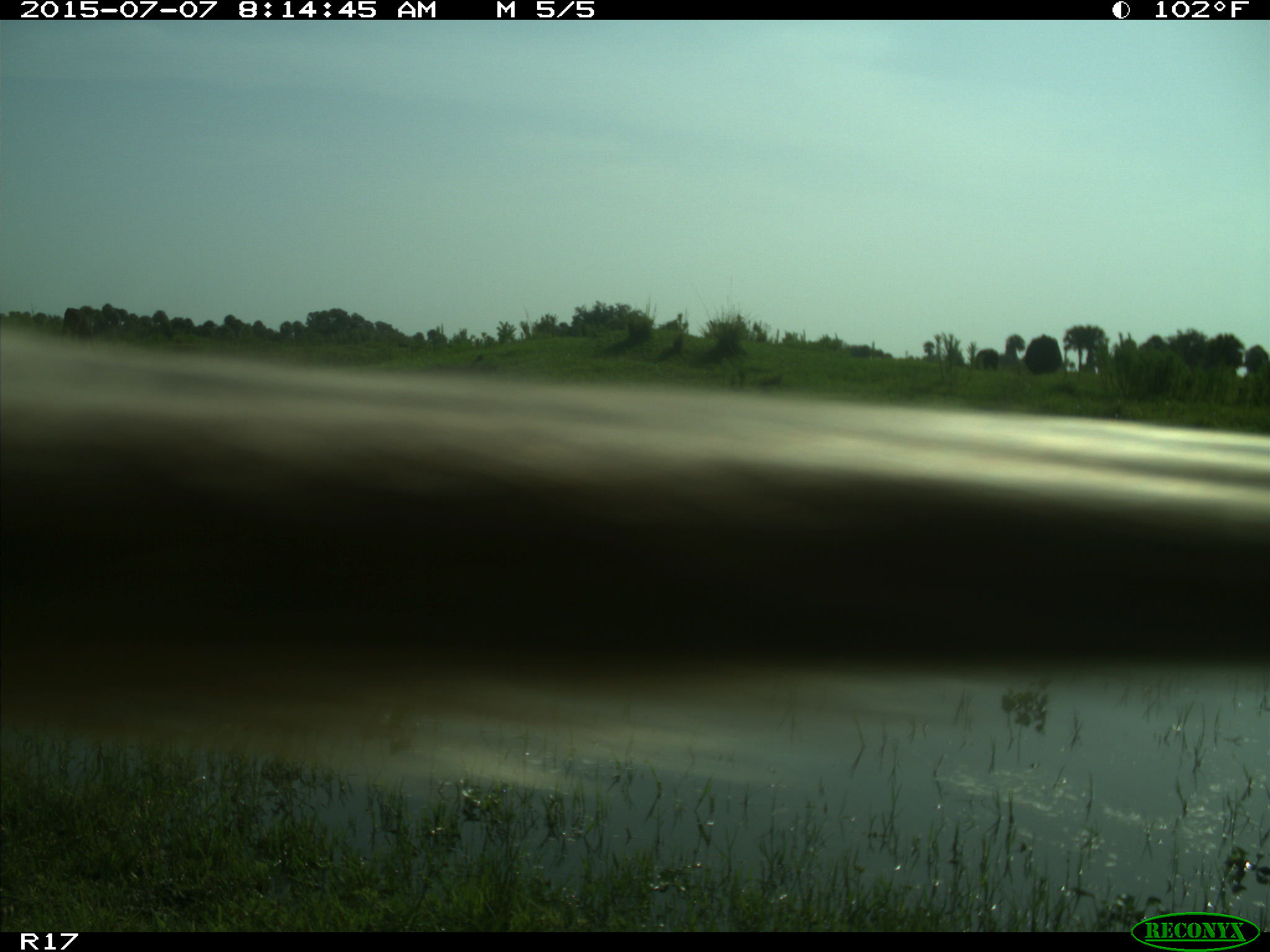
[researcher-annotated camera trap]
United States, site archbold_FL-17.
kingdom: Animalia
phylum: Chordata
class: Mammalia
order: Artiodactyla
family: Bovidae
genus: Bos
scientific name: Bos taurus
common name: domestic cow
Bos taurus (domestic cow).